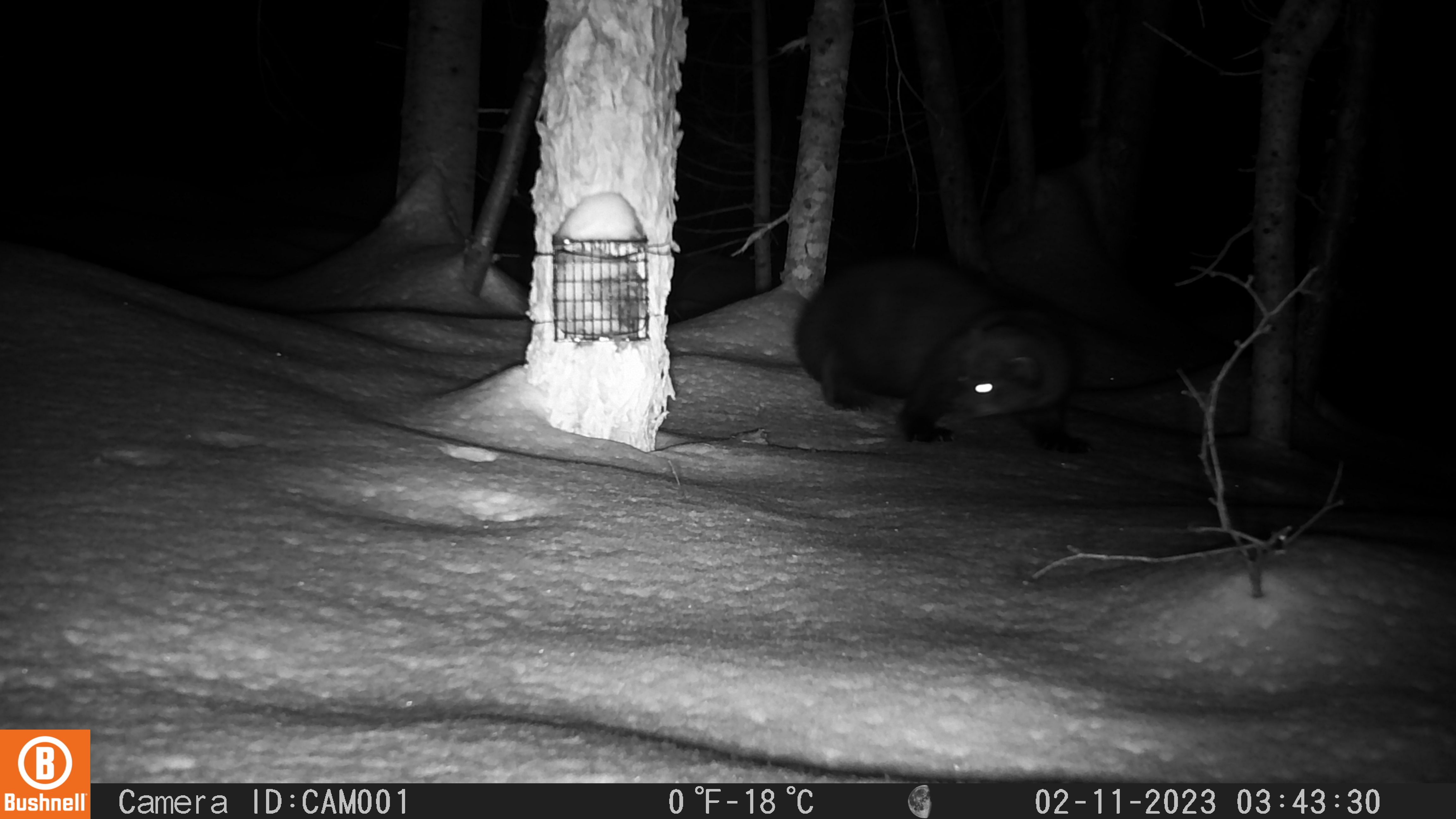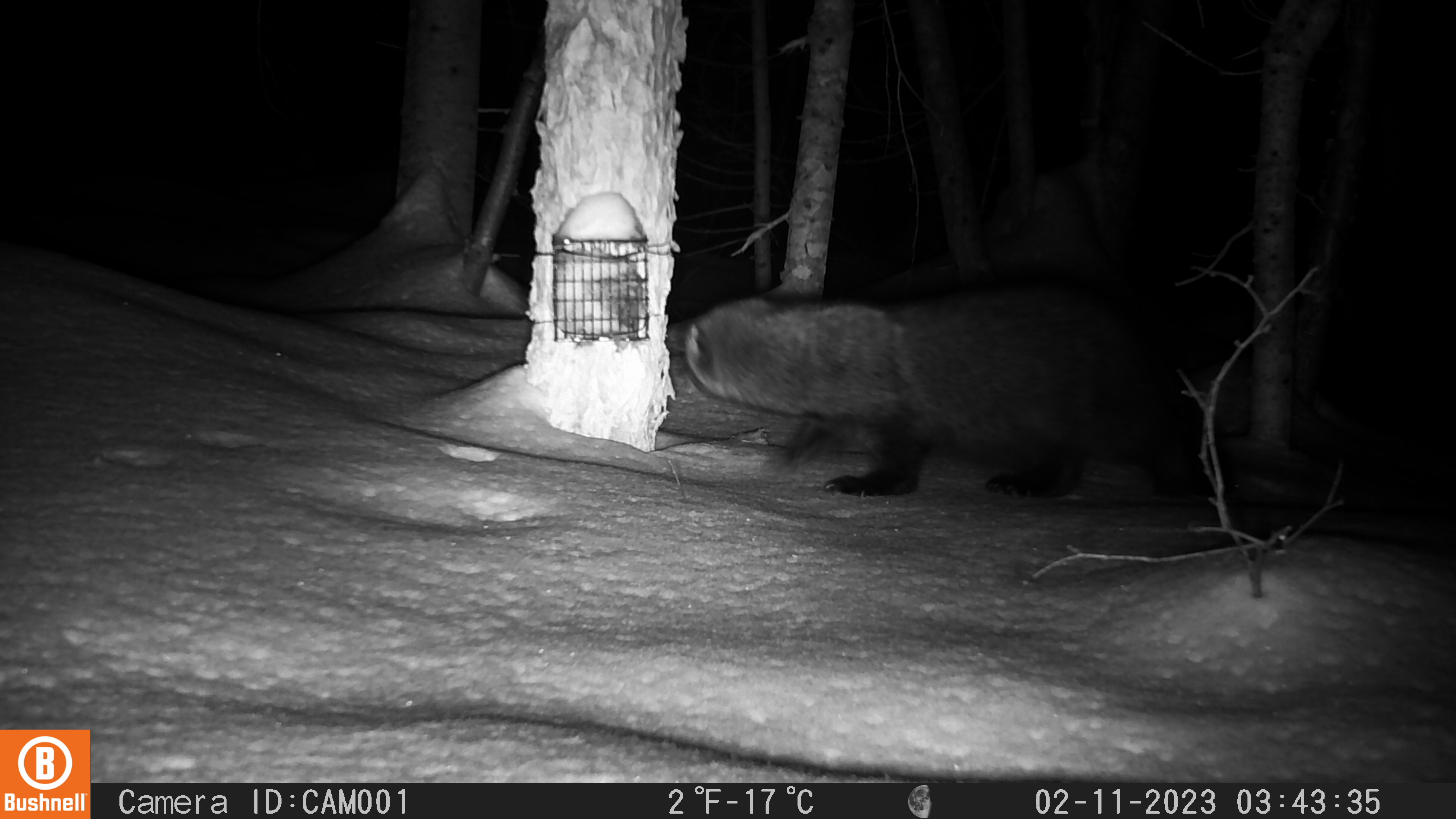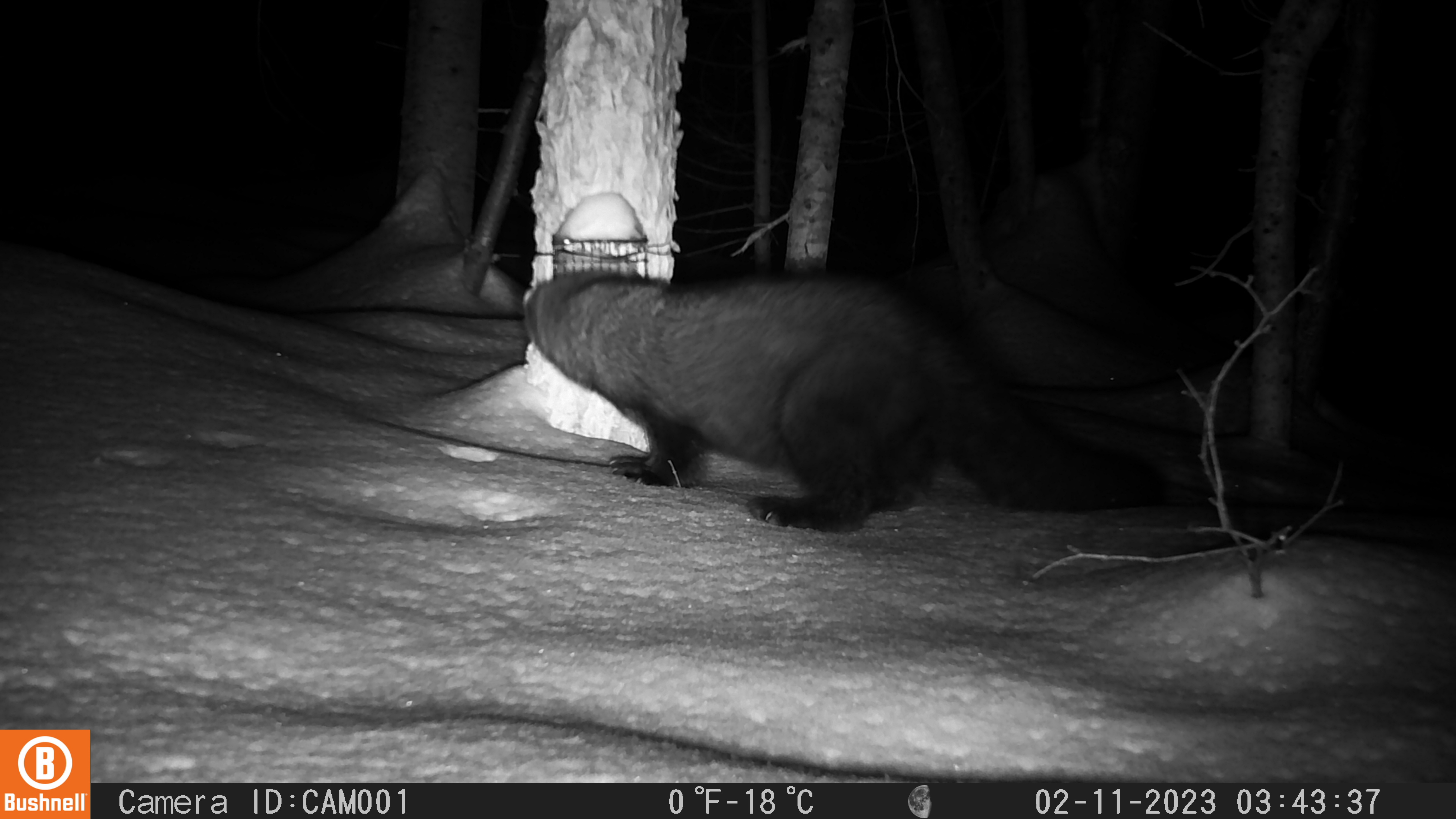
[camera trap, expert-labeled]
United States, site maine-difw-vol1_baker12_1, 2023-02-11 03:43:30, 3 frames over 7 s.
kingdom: Animalia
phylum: Chordata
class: Mammalia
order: Carnivora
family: Mustelidae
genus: Pekania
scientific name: Pekania pennanti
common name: fisher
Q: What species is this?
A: Fisher (Pekania pennanti).